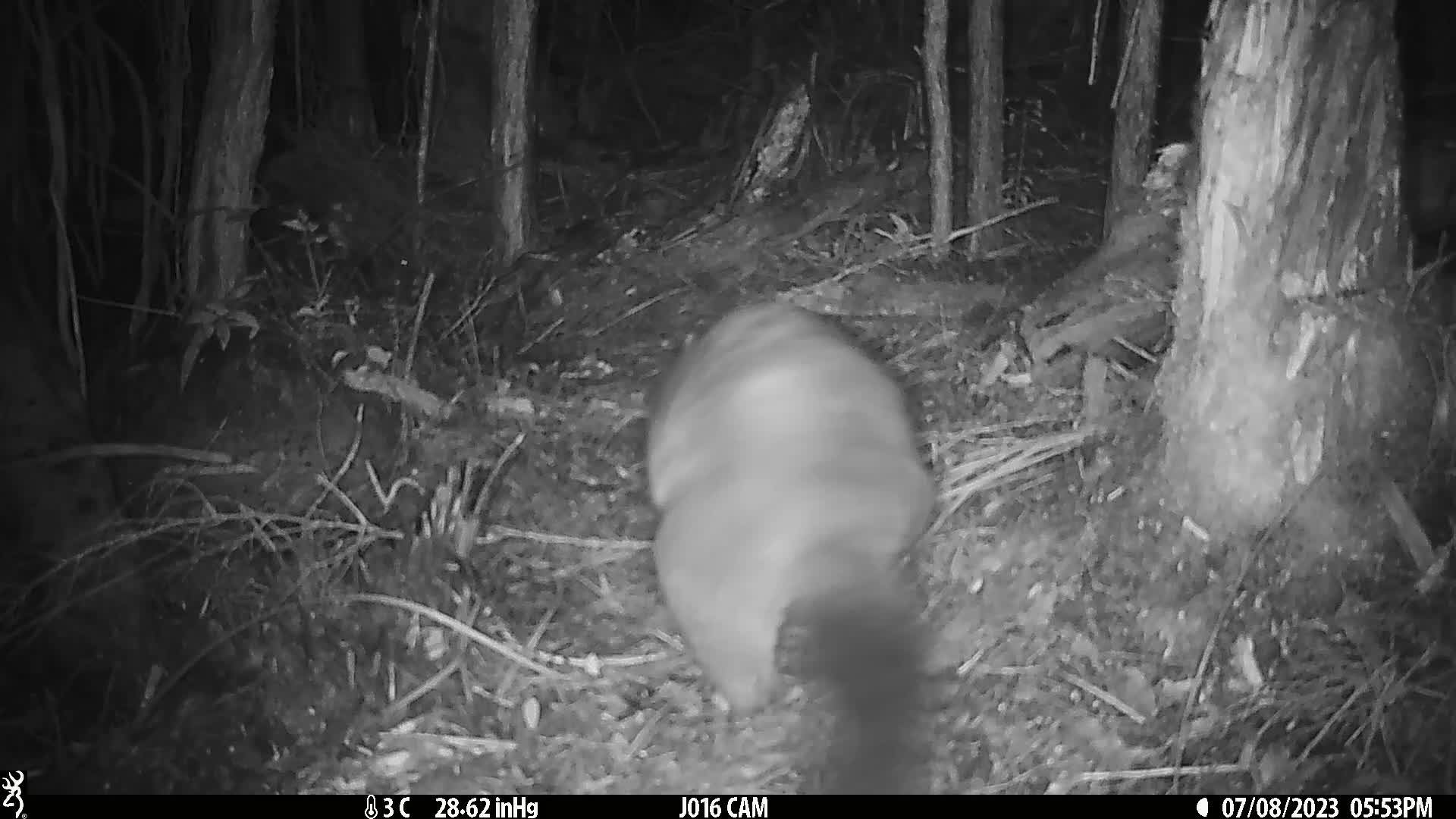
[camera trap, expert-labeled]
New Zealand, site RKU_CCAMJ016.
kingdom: Animalia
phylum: Chordata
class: Mammalia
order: Diprotodontia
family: Phalangeridae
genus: Trichosurus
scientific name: Trichosurus vulpecula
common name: common brushtail possum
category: possum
Possum (common brushtail possum) (Trichosurus vulpecula).